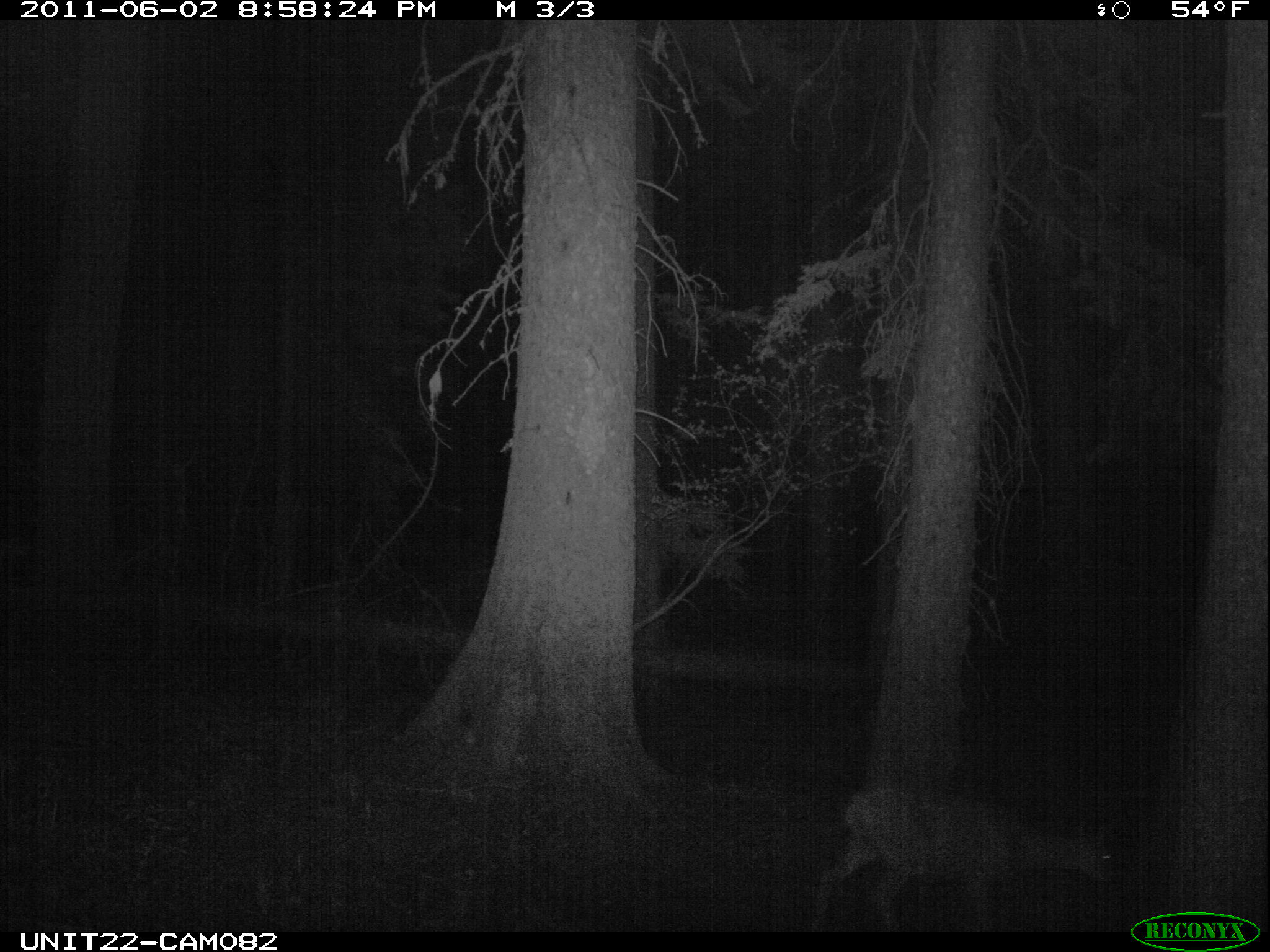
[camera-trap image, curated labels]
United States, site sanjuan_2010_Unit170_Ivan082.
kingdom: Animalia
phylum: Chordata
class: Mammalia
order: Artiodactyla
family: Cervidae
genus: Odocoileus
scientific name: Odocoileus hemionus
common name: mule deer